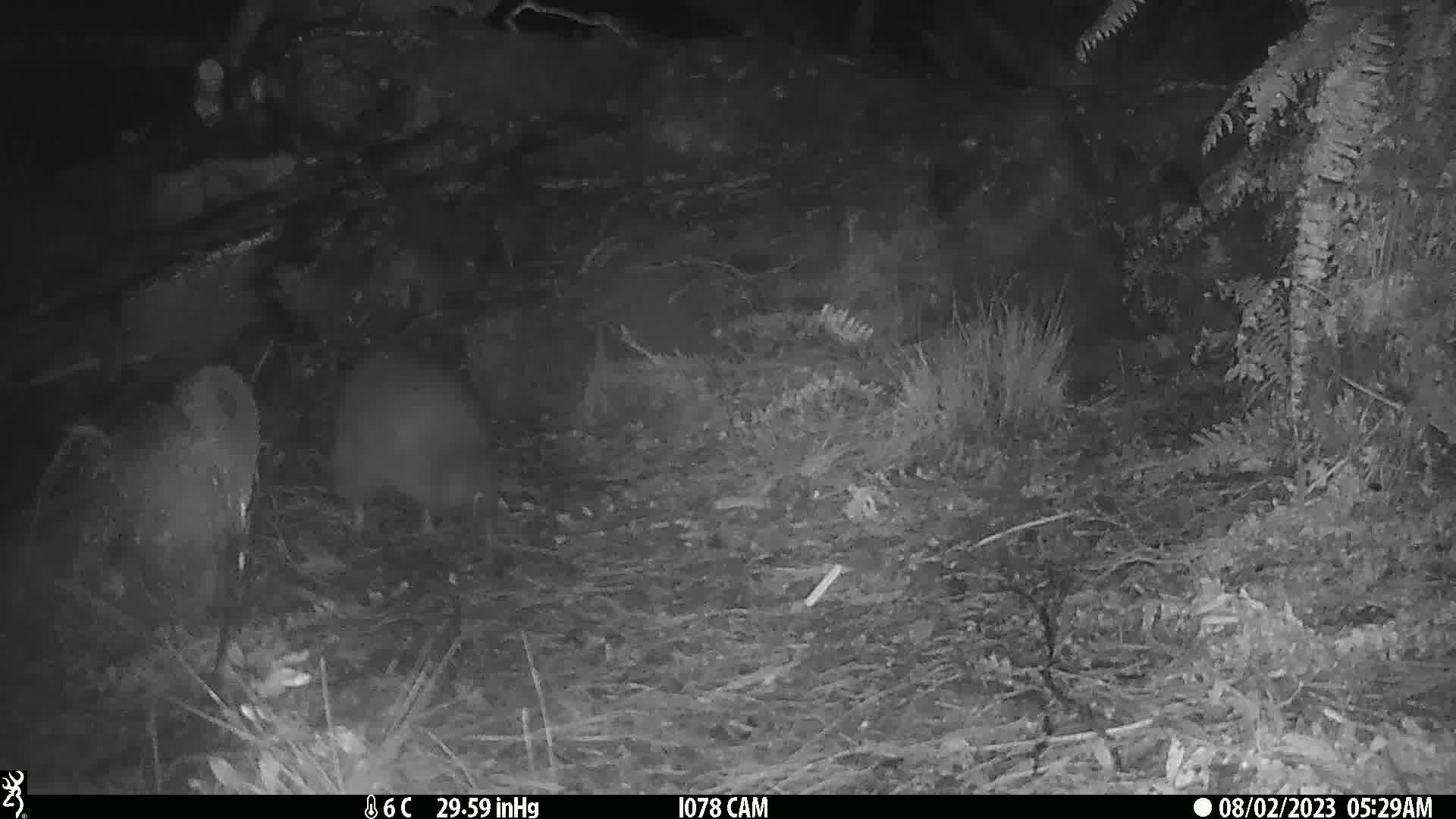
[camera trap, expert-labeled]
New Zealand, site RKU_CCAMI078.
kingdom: Animalia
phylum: Chordata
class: Aves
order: Apterygiformes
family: Apterygidae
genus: Apteryx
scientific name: Apteryx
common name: kiwi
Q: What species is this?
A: Kiwi (Apteryx).